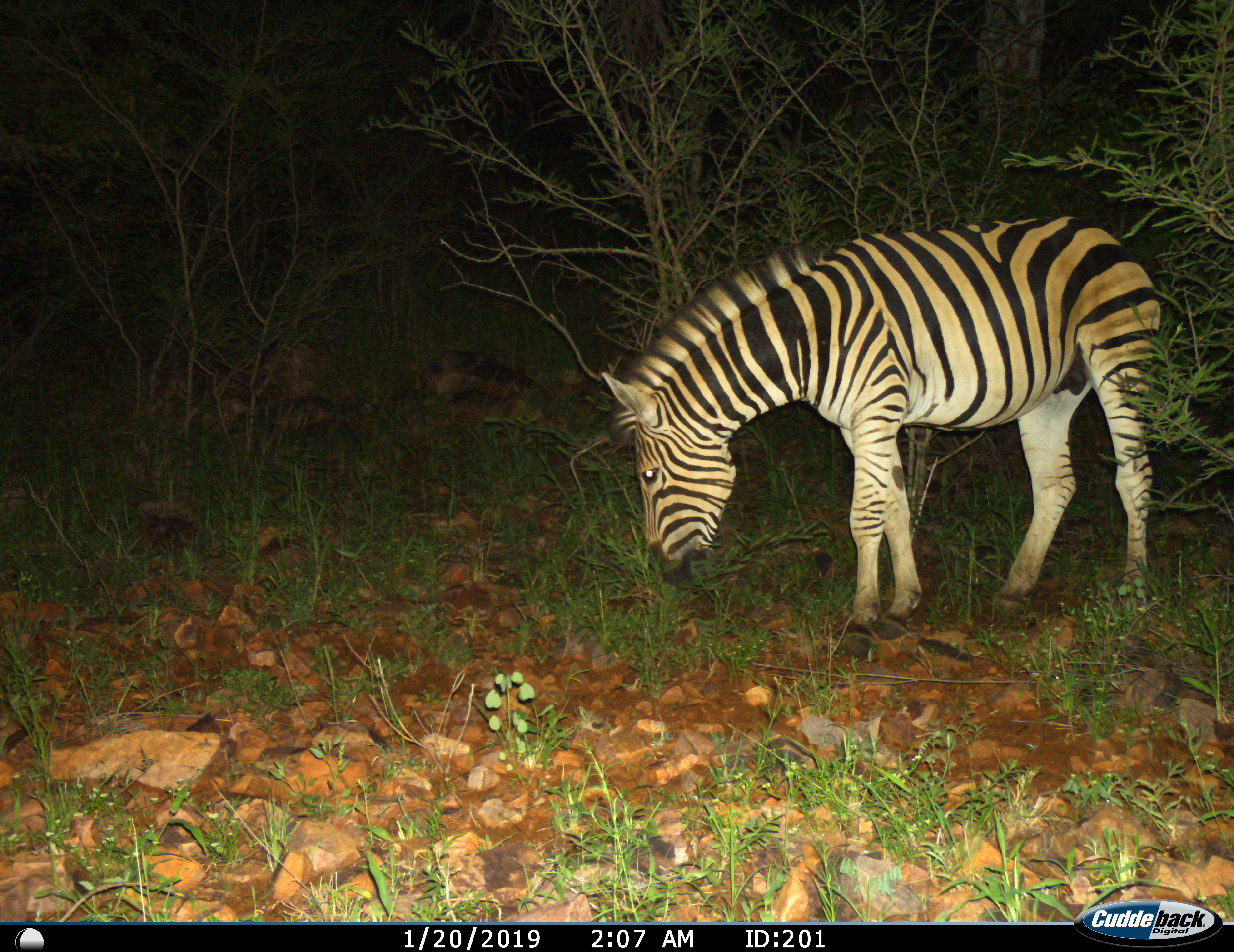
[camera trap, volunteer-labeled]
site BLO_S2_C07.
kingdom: Animalia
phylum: Chordata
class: Mammalia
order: Perissodactyla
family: Equidae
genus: Equus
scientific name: Equus quagga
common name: plains zebra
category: zebraplains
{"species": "zebraplains (plains zebra) (Equus quagga)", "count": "1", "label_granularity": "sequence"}